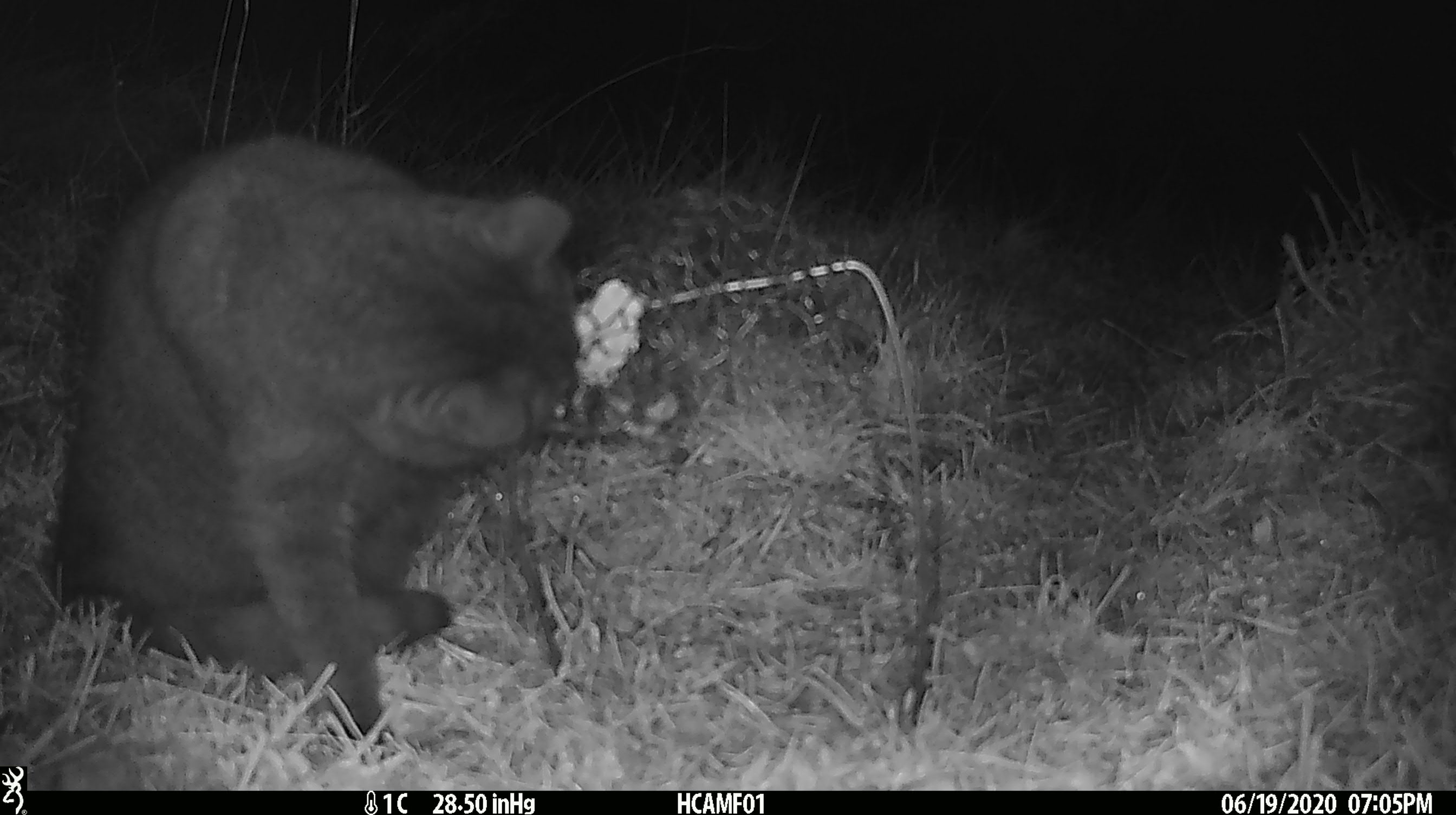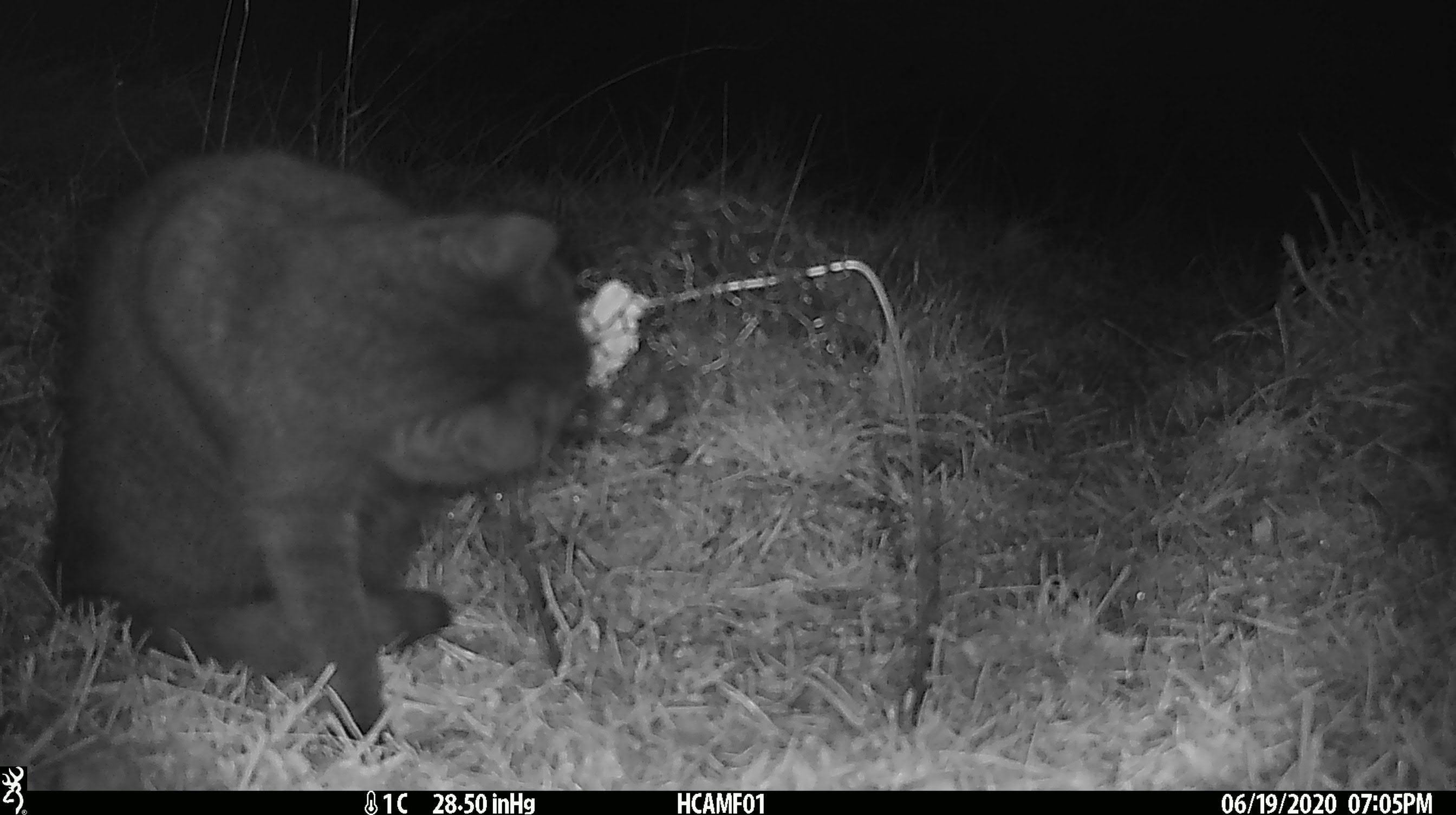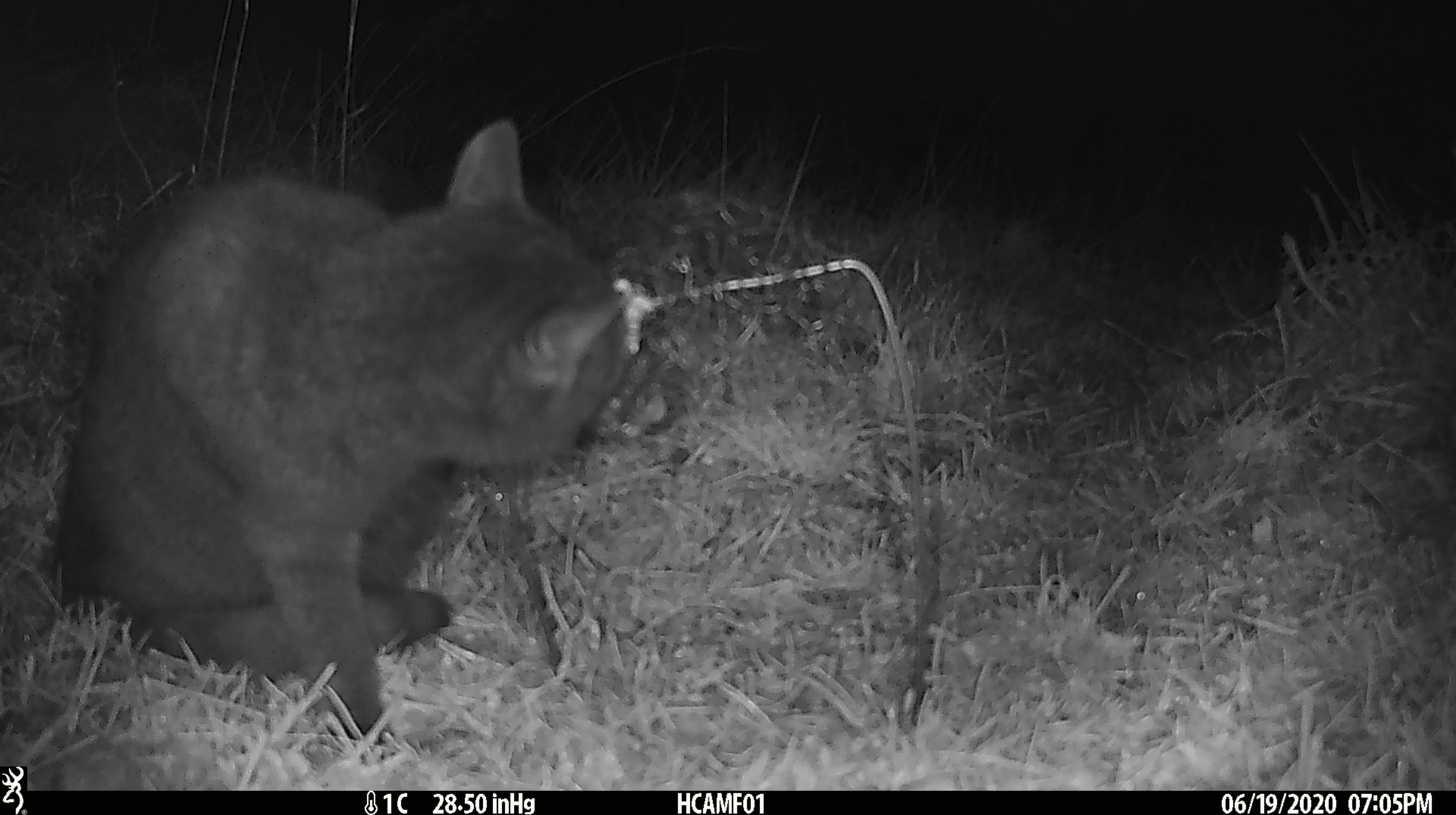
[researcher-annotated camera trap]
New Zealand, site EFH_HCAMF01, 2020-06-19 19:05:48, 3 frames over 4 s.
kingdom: Animalia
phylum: Chordata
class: Mammalia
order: Carnivora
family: Felidae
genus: Felis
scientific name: Felis catus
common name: domestic cat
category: cat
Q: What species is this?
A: Cat (domestic cat) (Felis catus).